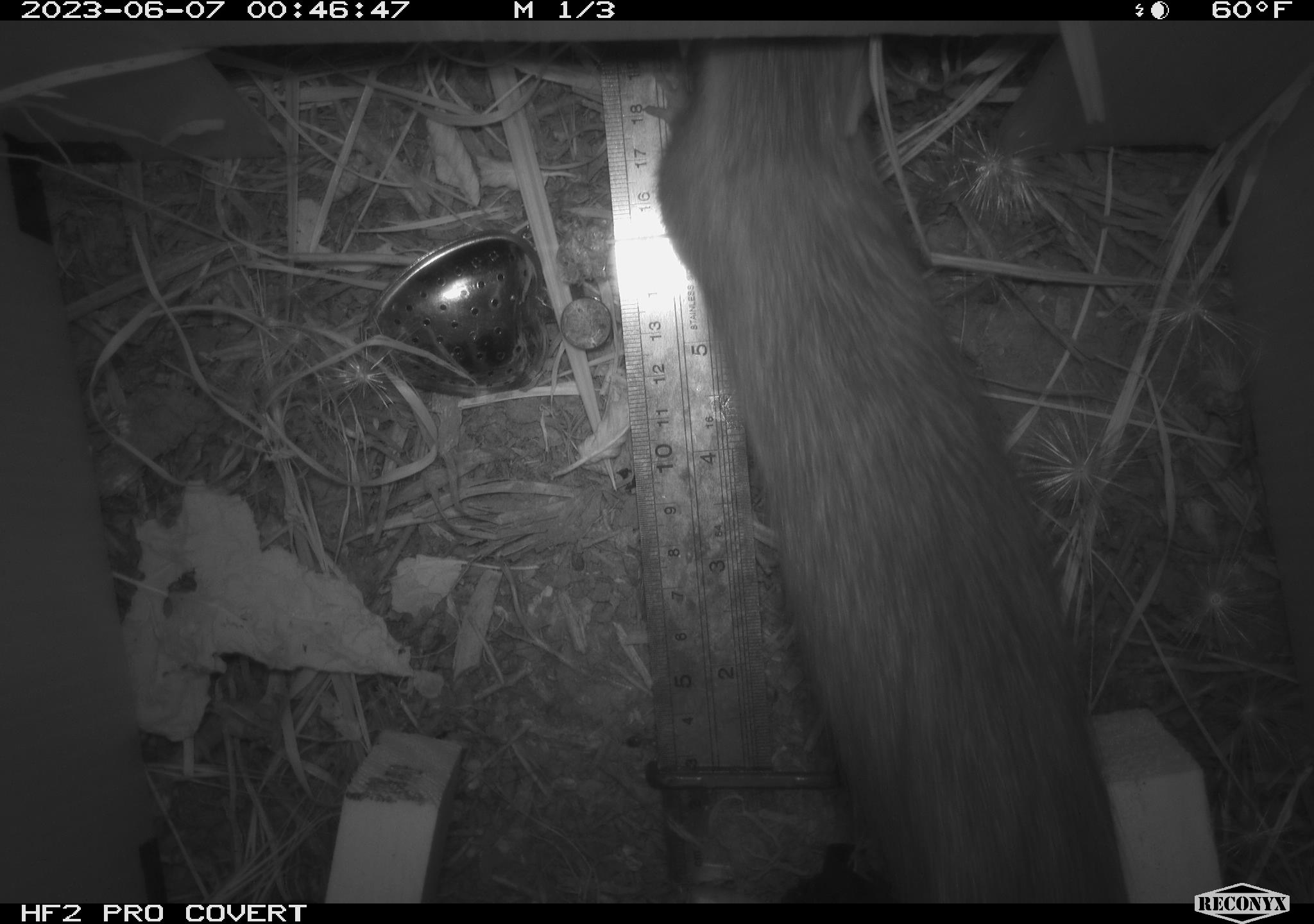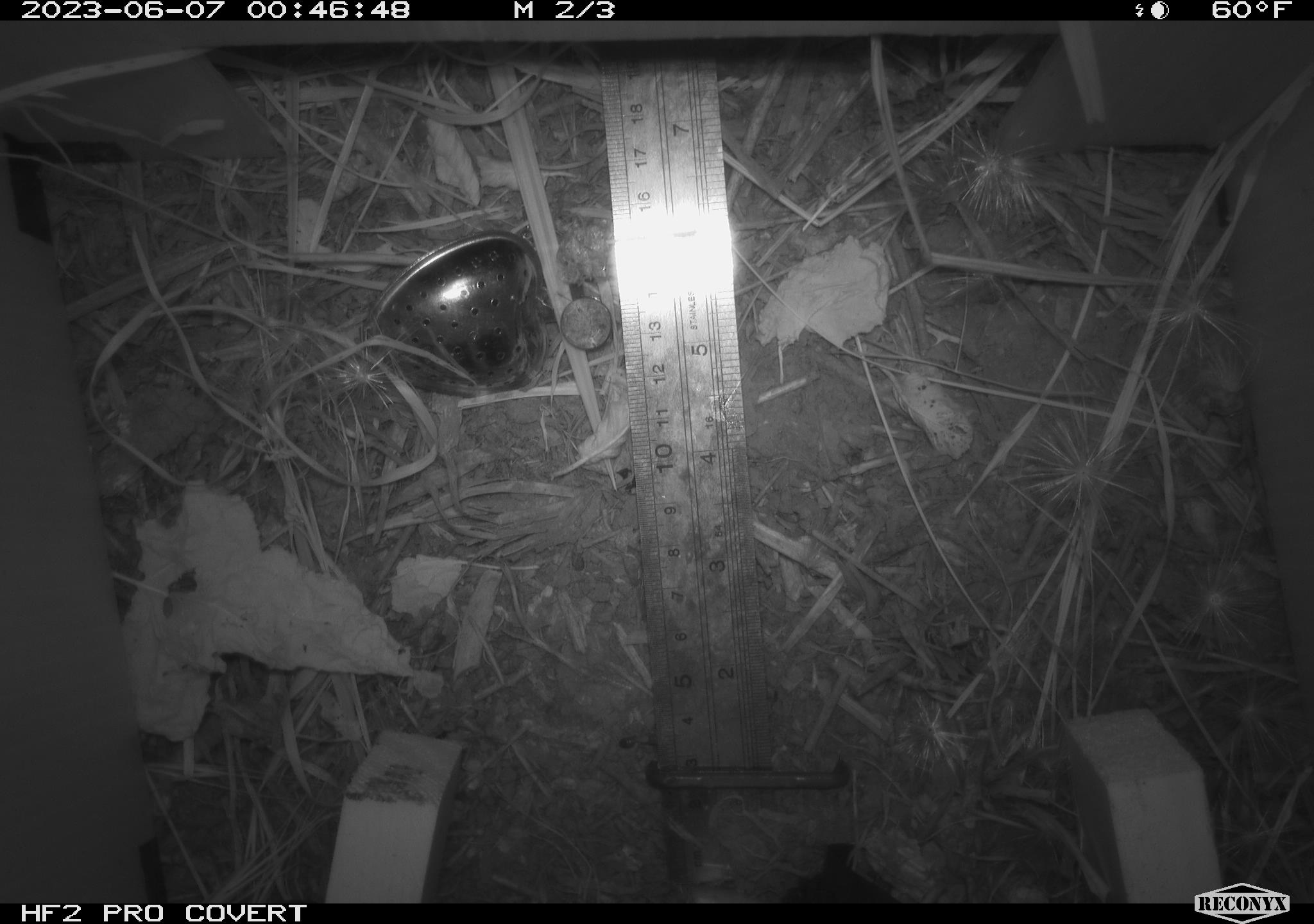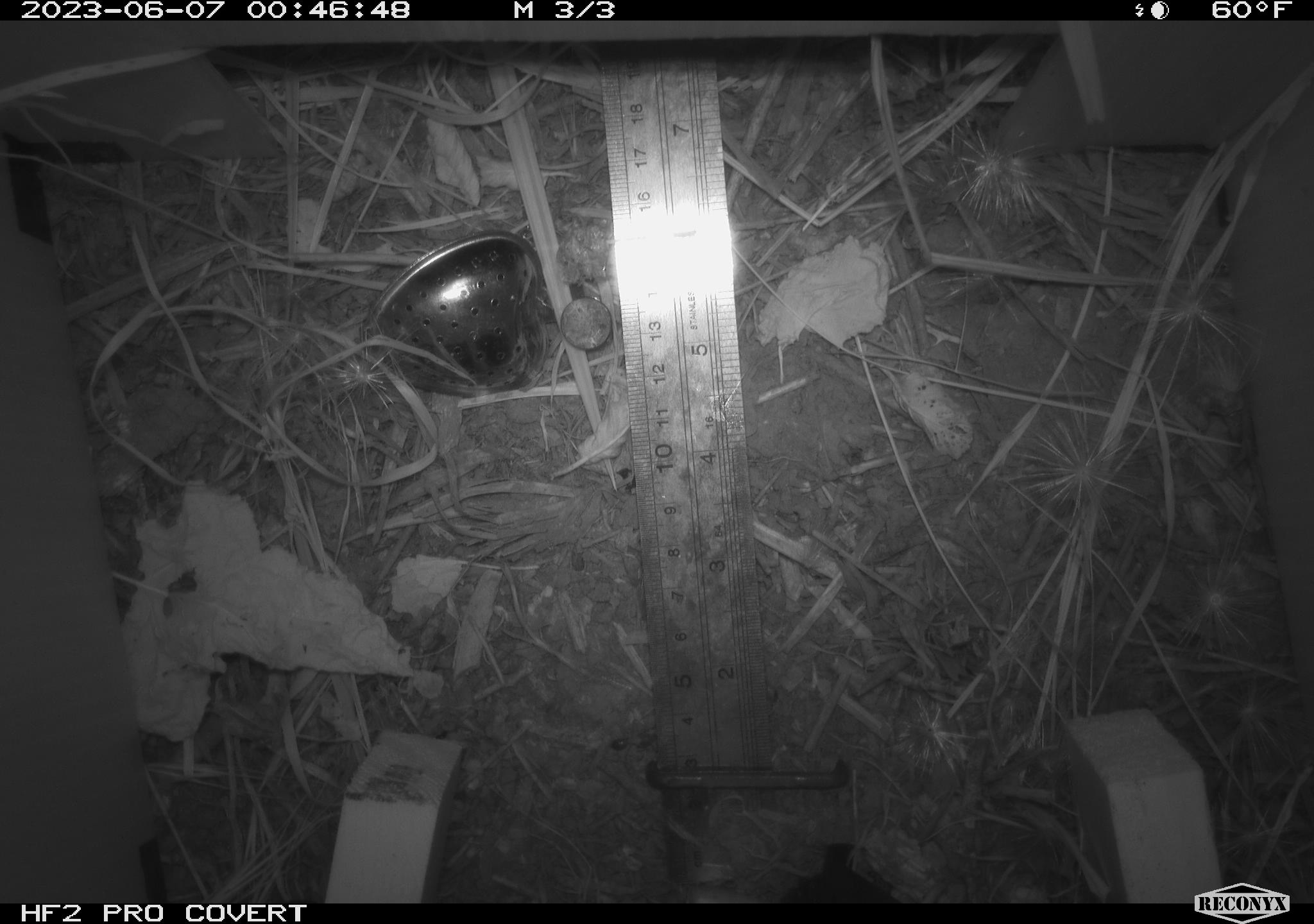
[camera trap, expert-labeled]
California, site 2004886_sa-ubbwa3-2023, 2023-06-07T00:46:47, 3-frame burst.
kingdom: Animalia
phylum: Chordata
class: Mammalia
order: Rodentia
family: Muridae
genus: Rattus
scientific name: Rattus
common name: rat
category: rattus species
Rattus species (rat) (Rattus).